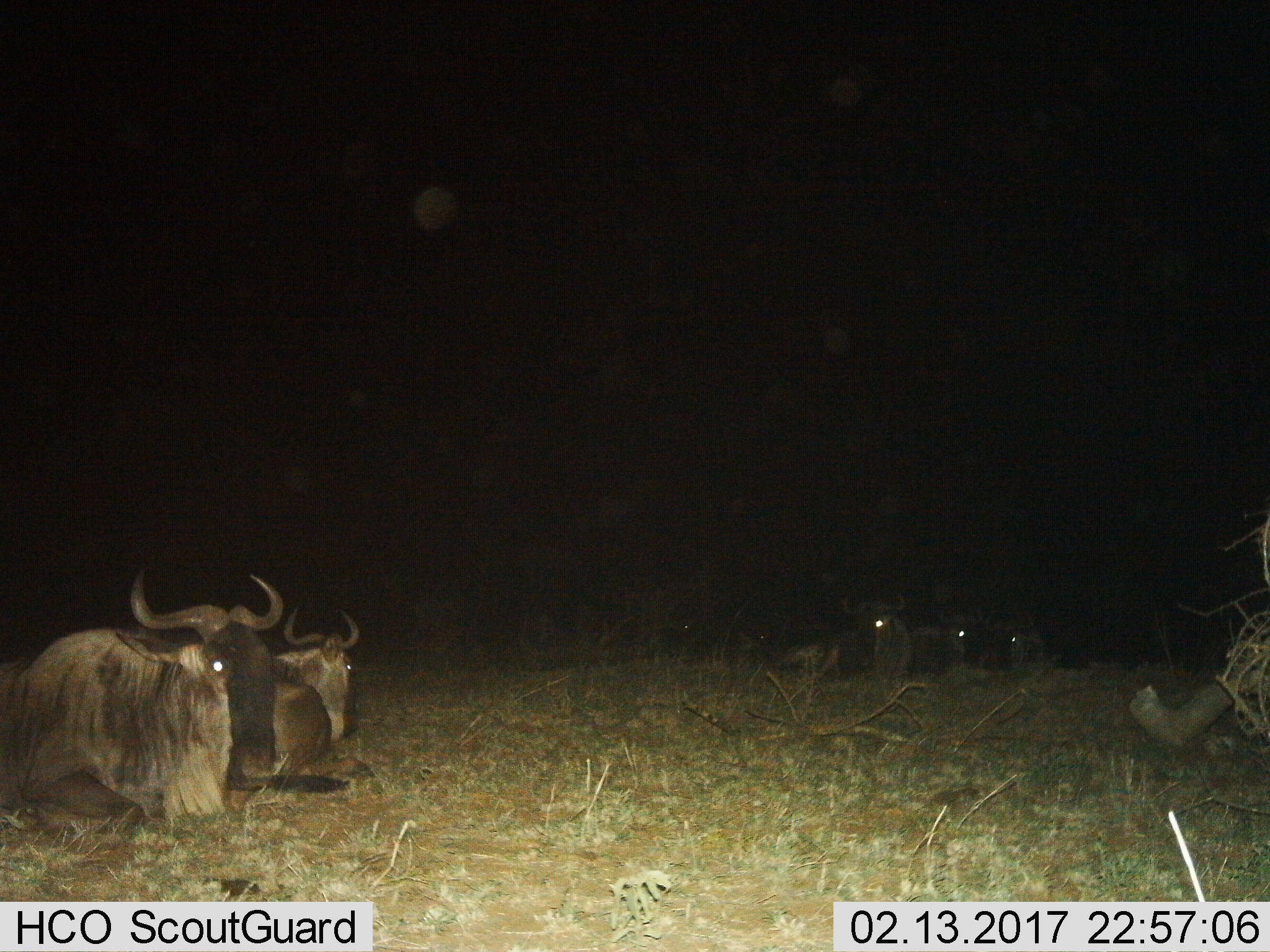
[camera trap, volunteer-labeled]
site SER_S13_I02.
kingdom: Animalia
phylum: Chordata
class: Mammalia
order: Artiodactyla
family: Bovidae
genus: Connochaetes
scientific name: Connochaetes taurinus taurinus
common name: blue wildebeest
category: wildebeestblue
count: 5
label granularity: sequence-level